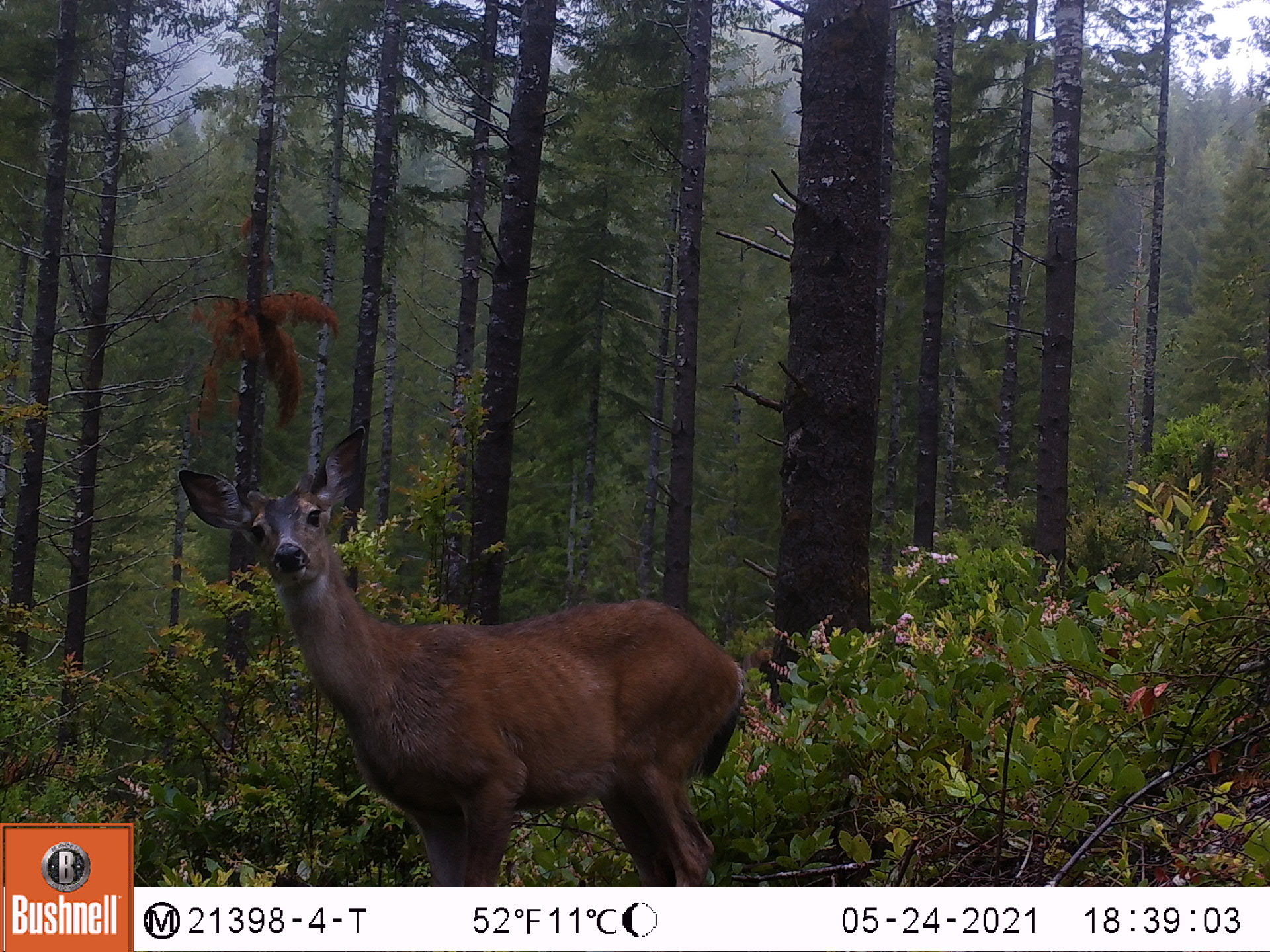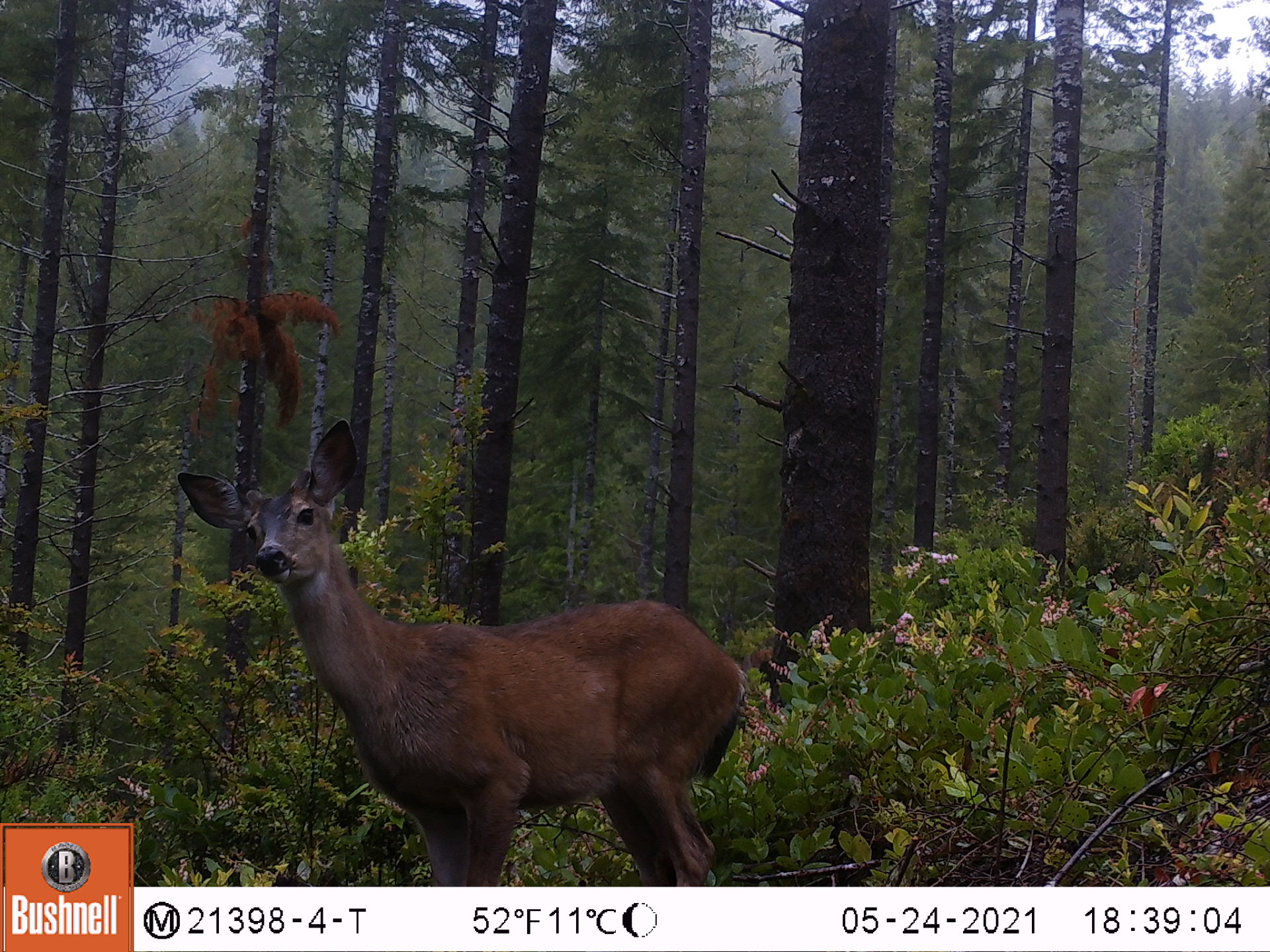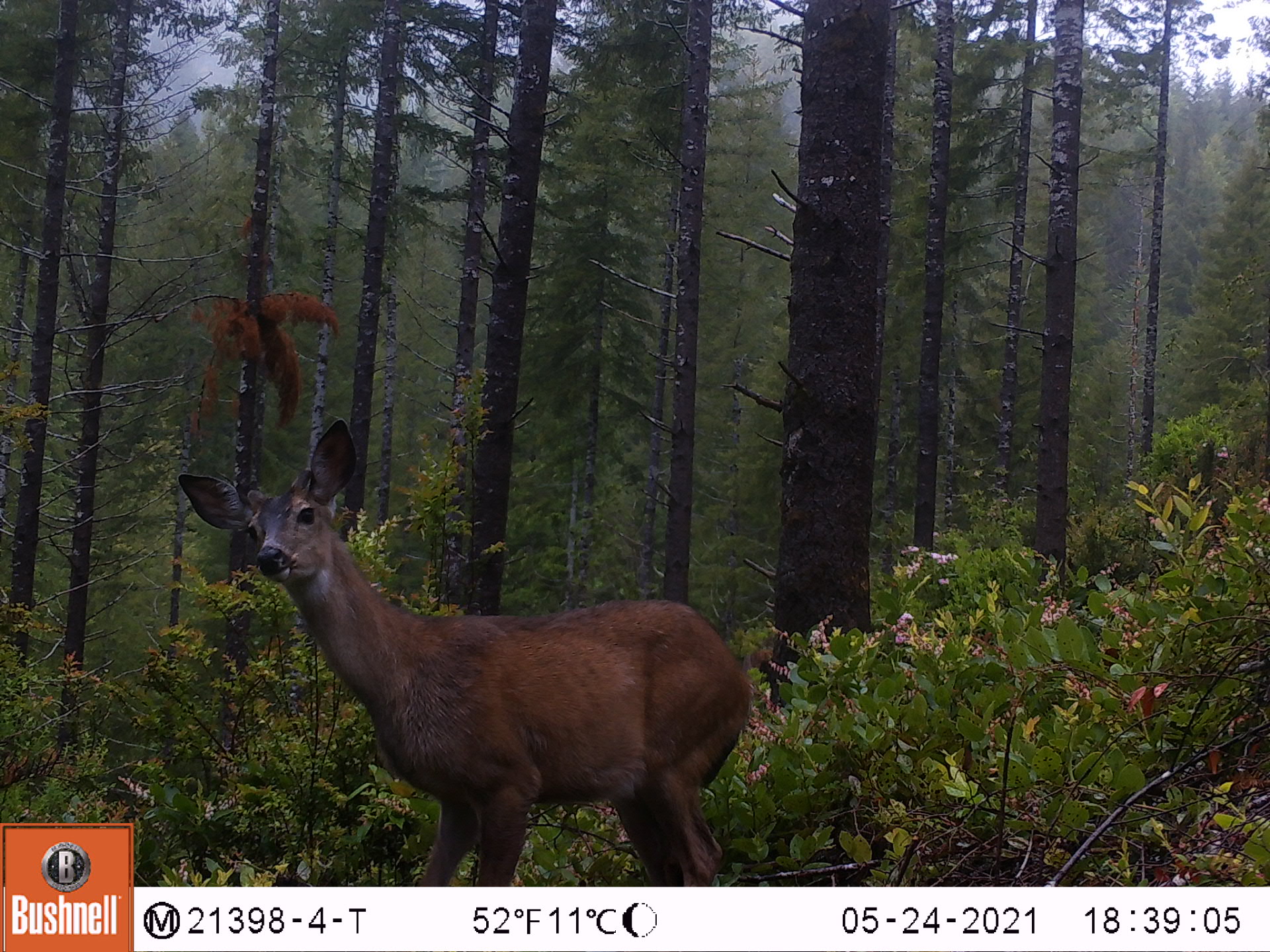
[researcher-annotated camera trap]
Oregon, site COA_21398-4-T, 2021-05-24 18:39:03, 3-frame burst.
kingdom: Animalia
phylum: Chordata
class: Mammalia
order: Artiodactyla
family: Cervidae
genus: Odocoileus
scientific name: Odocoileus hemionus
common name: black-tailed deer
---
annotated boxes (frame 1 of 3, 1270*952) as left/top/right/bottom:
black-tailed deer: 167/424/752/871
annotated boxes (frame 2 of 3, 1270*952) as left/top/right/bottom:
black-tailed deer: 171/420/756/874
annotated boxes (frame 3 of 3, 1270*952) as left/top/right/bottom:
black-tailed deer: 174/416/760/873